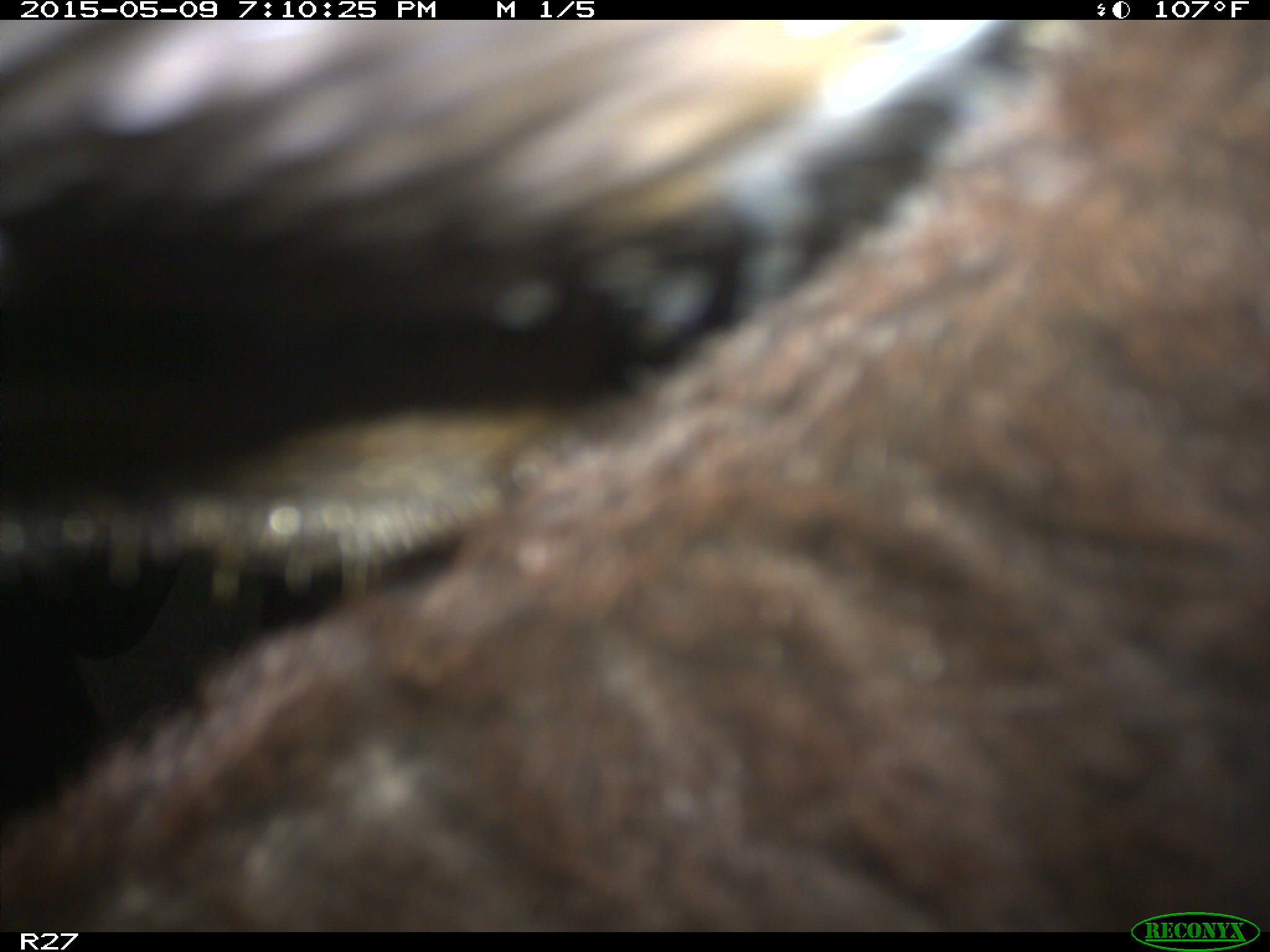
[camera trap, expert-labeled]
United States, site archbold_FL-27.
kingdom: Animalia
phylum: Chordata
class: Mammalia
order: Artiodactyla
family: Bovidae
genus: Bos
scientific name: Bos taurus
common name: domestic cow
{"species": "Bos taurus (domestic cow)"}